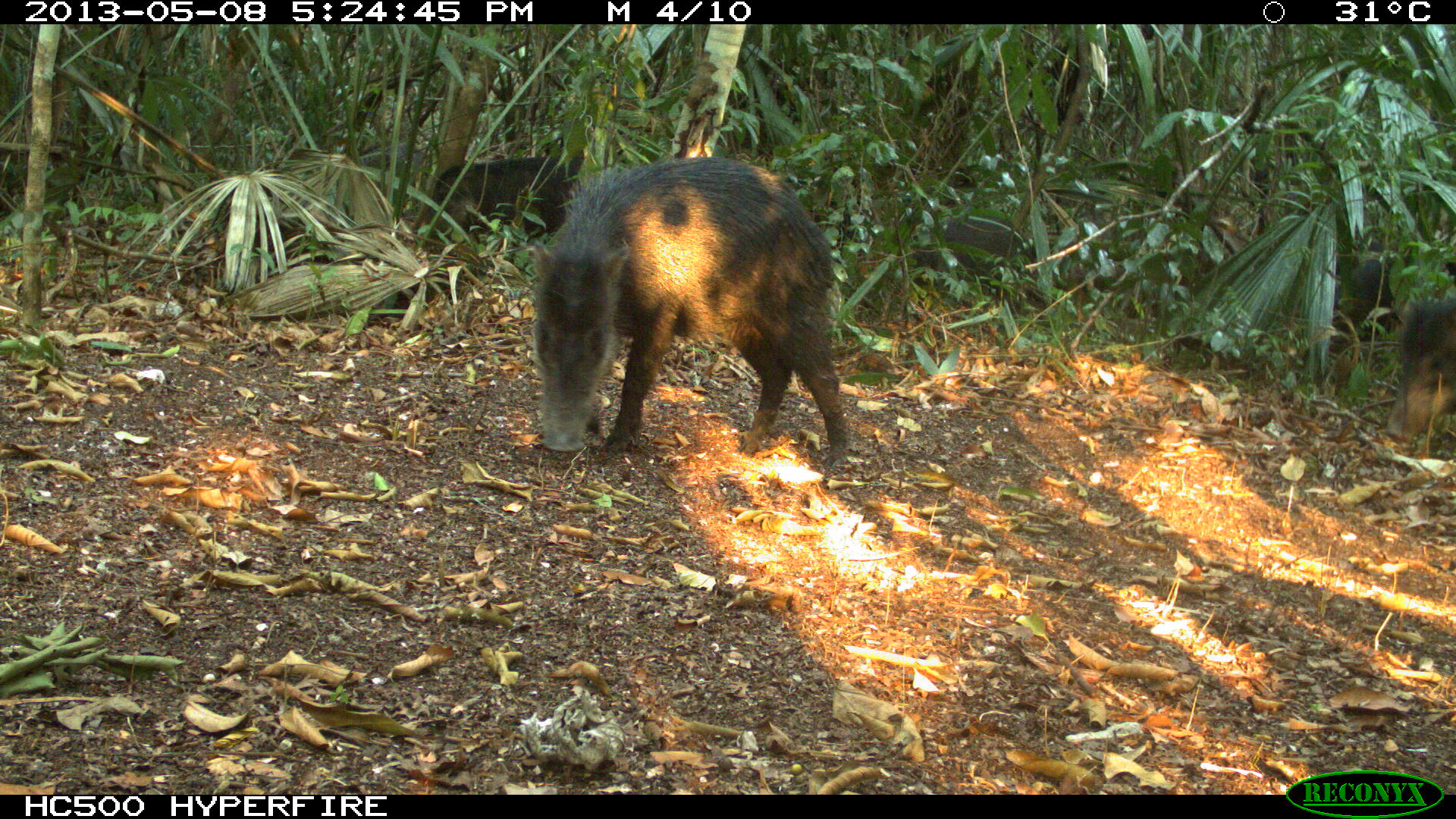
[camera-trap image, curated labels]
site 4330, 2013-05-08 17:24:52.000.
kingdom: Animalia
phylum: Chordata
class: Mammalia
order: Artiodactyla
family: Tayassuidae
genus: Tayassu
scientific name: Tayassu pecari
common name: white-lipped peccary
Tayassu pecari (white-lipped peccary), count 4.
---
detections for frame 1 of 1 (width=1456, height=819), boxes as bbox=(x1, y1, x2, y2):
tayassu pecari: bbox=(528, 155, 852, 477); bbox=(431, 133, 586, 240); bbox=(1379, 302, 1453, 446); bbox=(910, 215, 1033, 285)